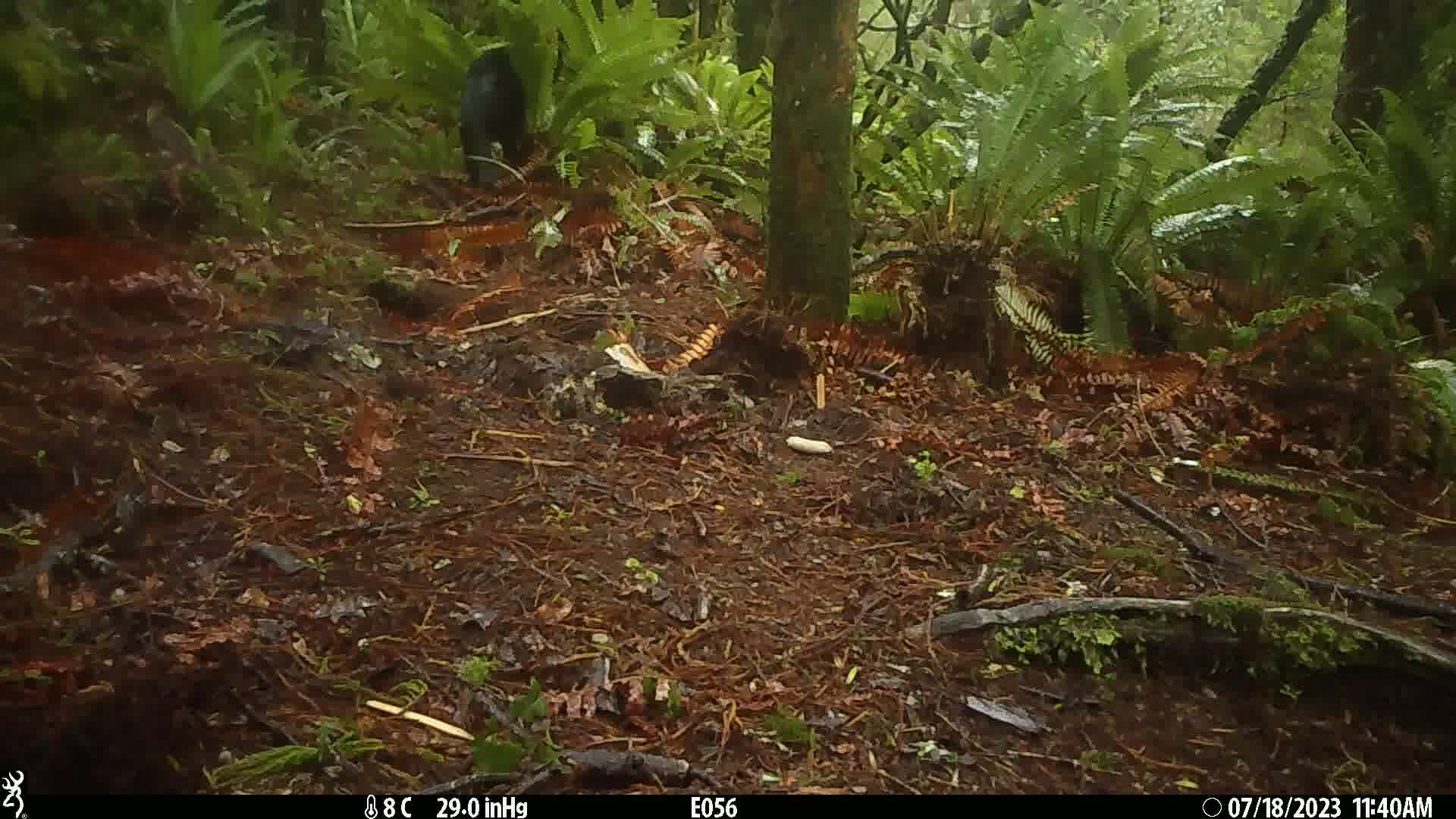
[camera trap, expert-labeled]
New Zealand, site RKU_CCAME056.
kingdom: Animalia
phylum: Chordata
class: Mammalia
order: Carnivora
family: Felidae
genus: Felis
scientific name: Felis catus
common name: domestic cat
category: cat